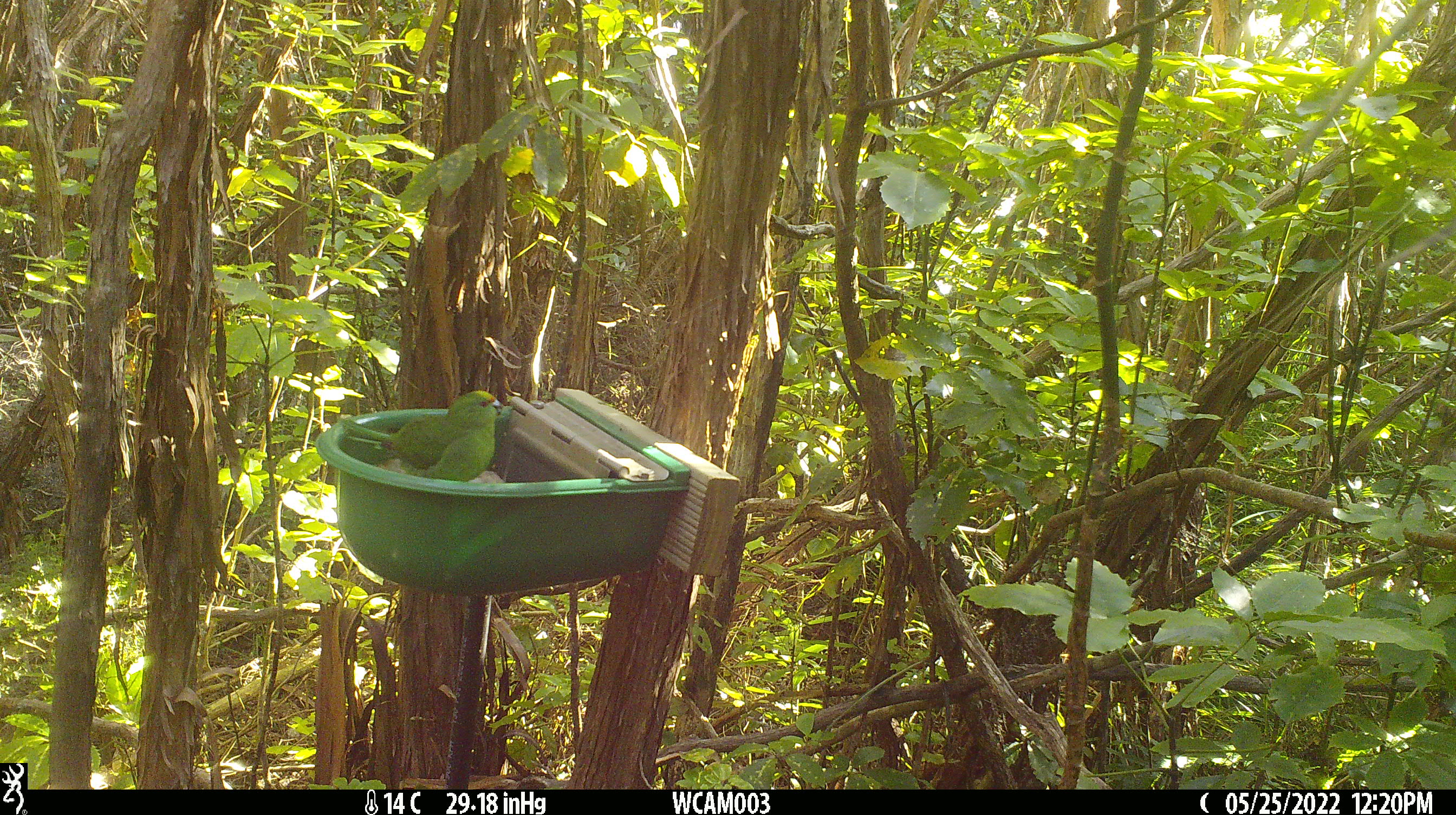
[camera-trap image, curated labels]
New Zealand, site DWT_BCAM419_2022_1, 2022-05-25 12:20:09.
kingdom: Animalia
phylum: Chordata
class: Aves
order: Psittaciformes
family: Psittaculidae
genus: Cyanoramphus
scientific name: Cyanoramphus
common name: parakeet